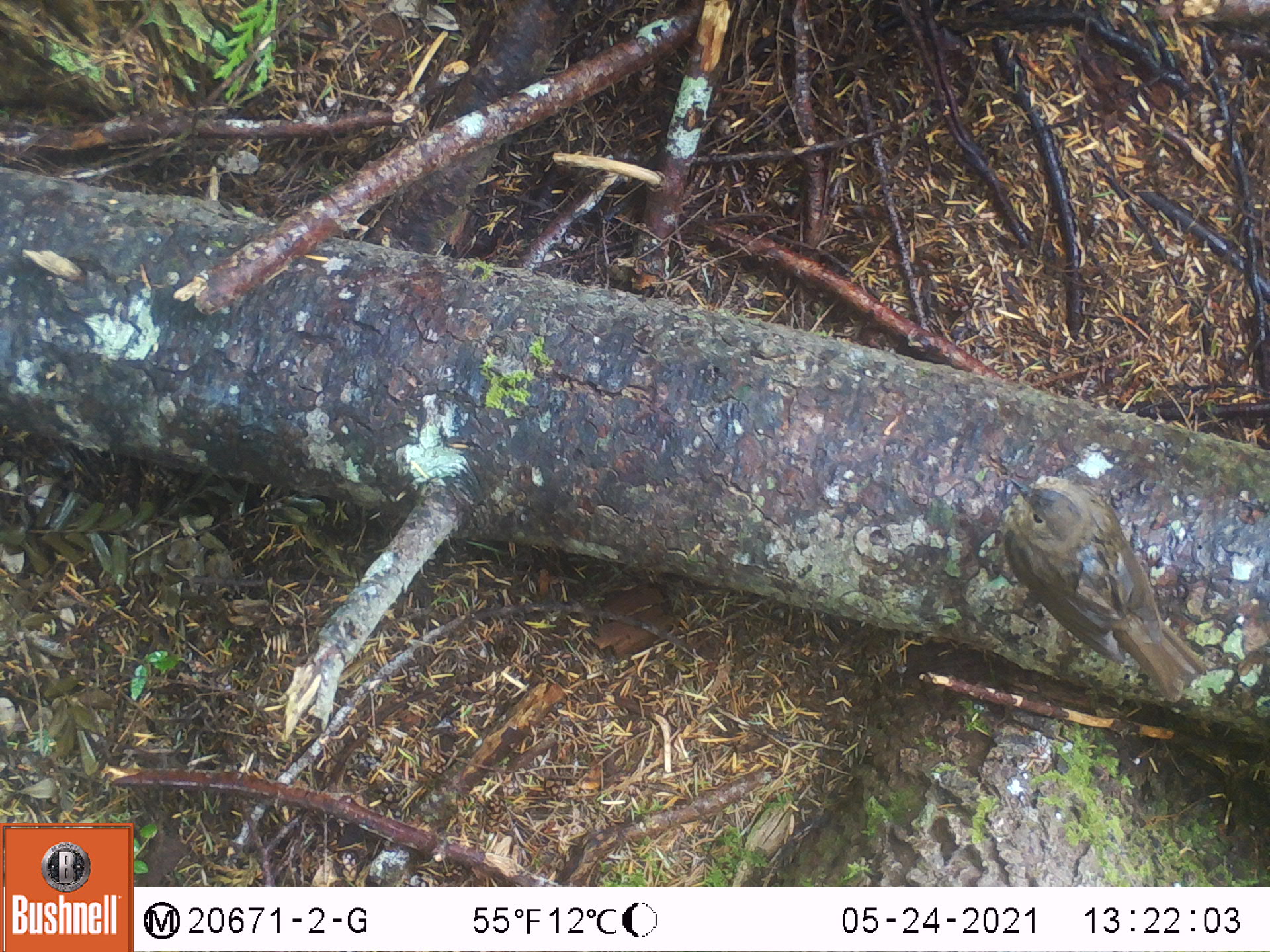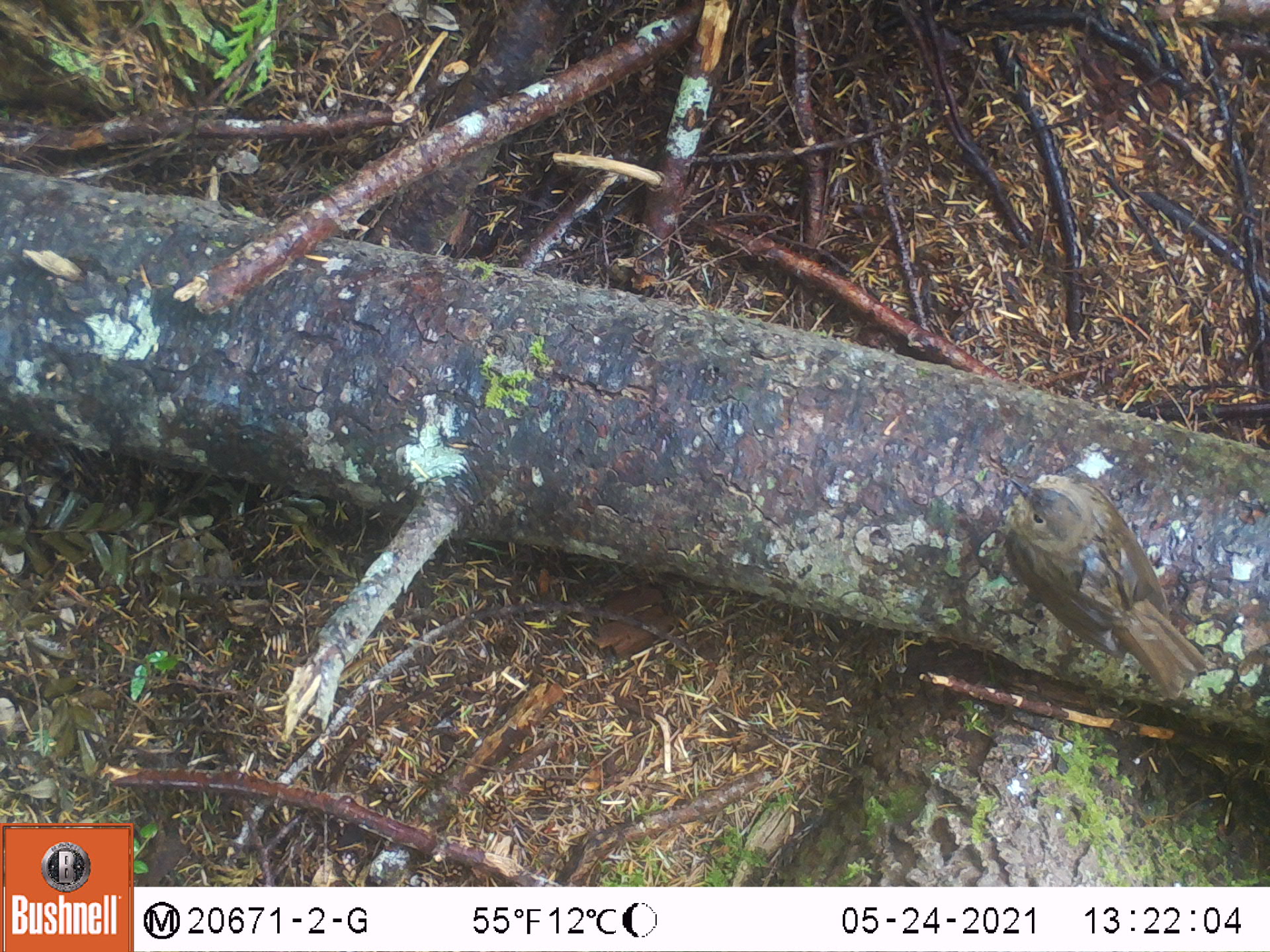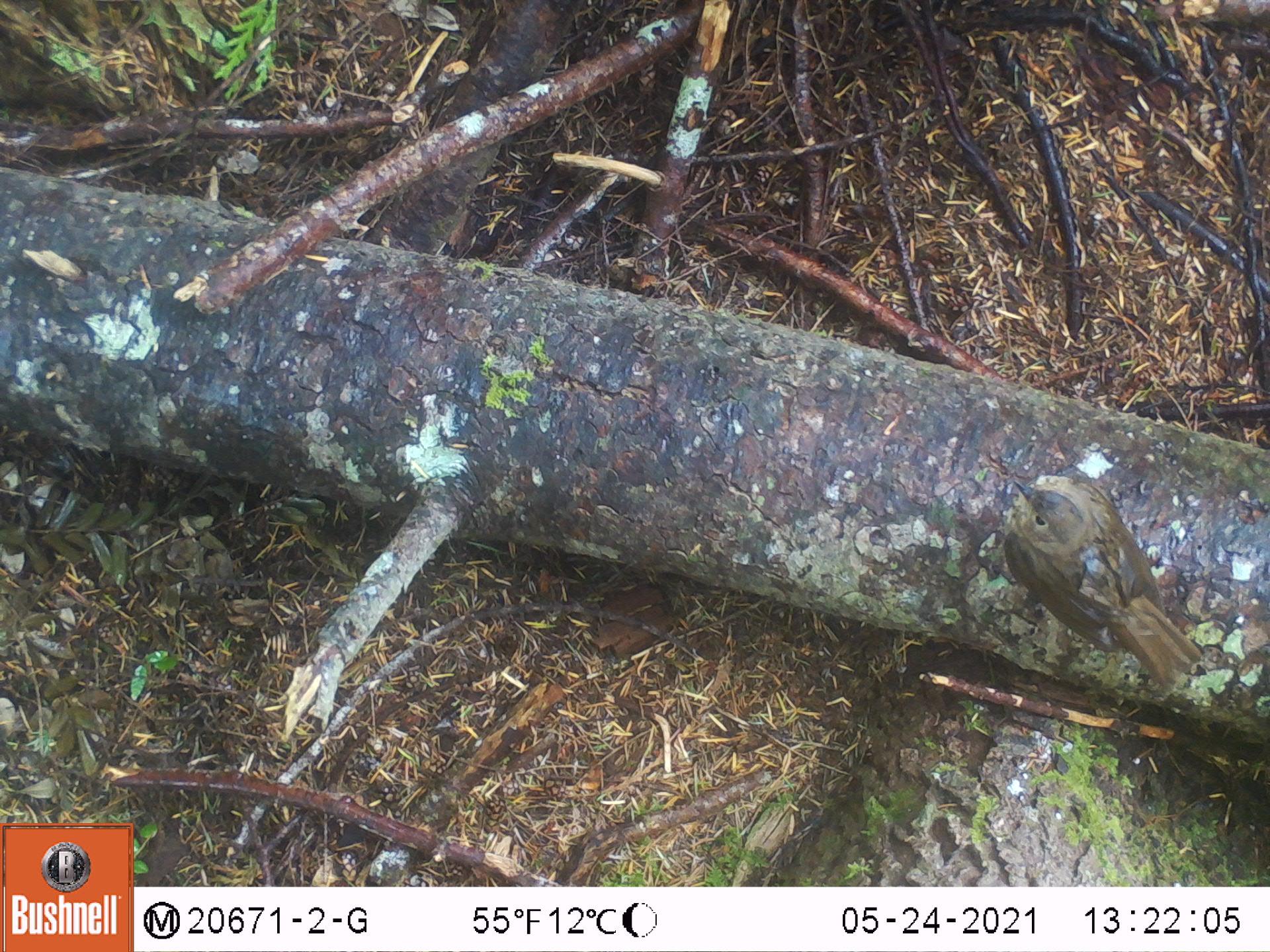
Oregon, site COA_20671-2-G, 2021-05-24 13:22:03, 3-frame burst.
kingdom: Animalia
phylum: Chordata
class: Aves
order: Passeriformes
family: Turdidae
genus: Catharus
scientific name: Catharus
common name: brown thrushes and nightingale-thrushes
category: catharus species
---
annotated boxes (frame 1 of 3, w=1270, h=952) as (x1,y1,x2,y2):
catharus species: (990,448,1223,718)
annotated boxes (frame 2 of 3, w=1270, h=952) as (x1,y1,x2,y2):
catharus species: (979,438,1235,705)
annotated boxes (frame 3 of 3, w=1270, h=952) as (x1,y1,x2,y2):
catharus species: (970,453,1231,706)